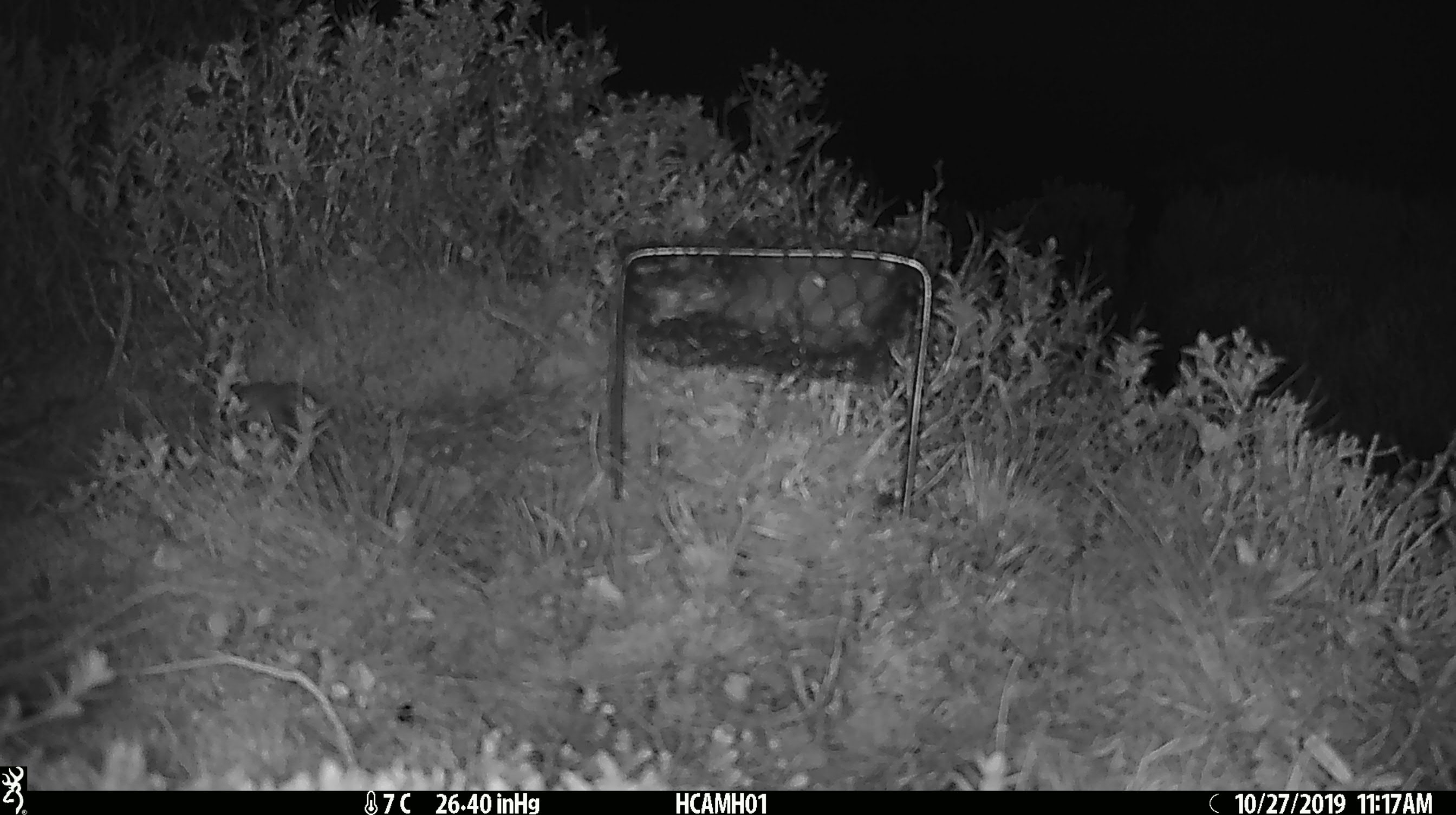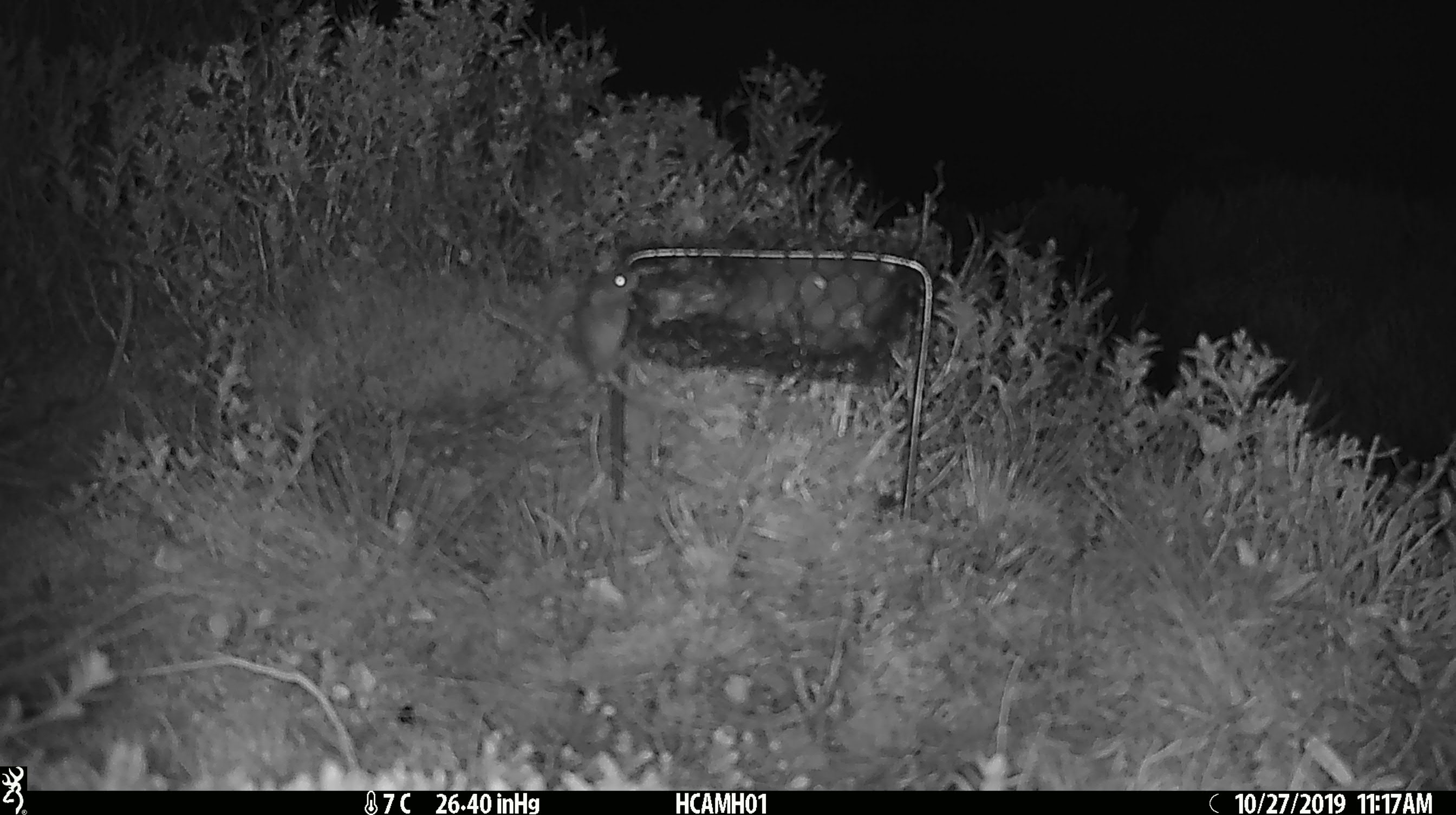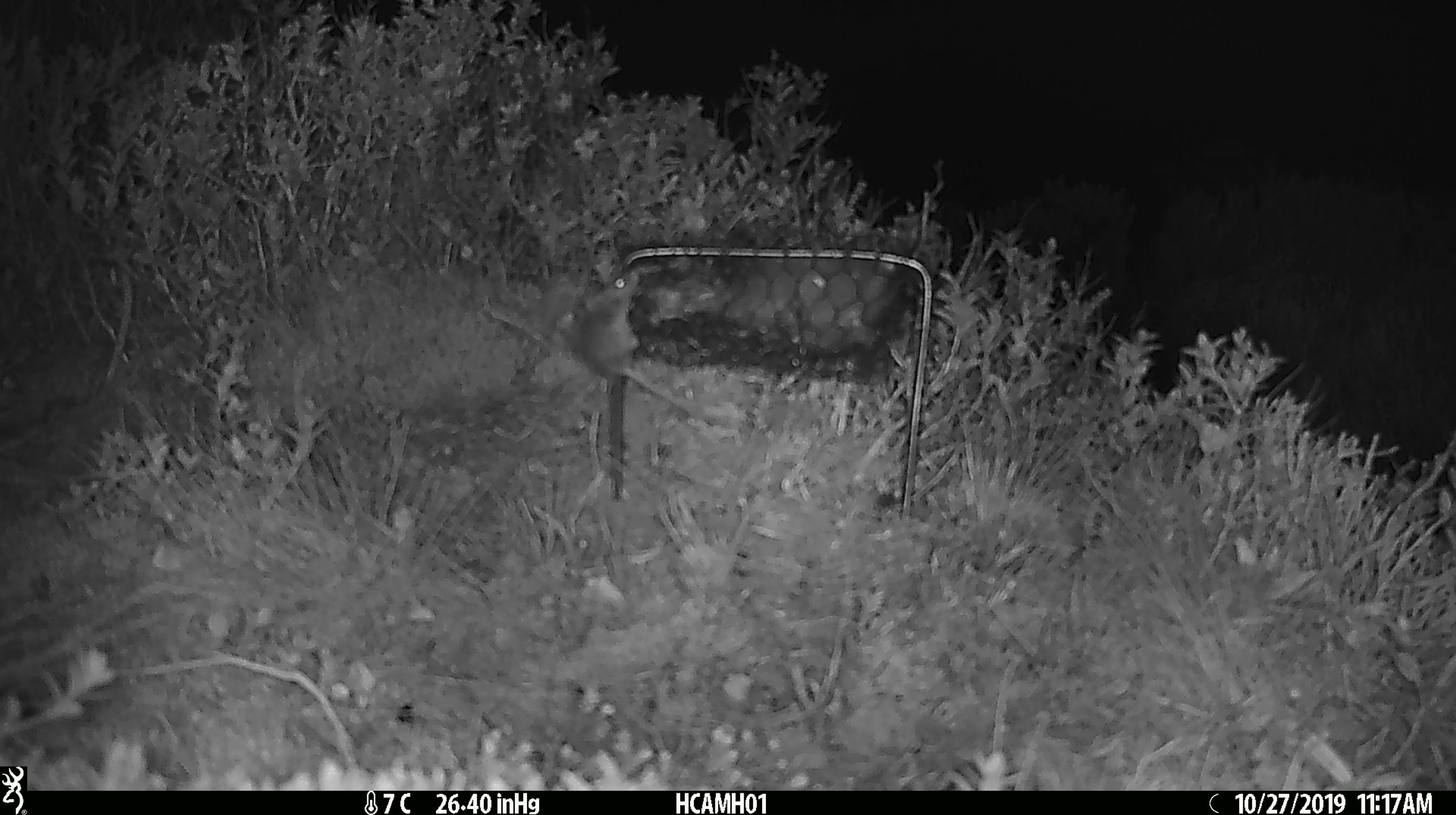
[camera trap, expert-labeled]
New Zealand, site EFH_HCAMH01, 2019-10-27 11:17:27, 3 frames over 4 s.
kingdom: Animalia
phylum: Chordata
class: Mammalia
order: Rodentia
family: Muridae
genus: Mus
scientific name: Mus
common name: mouse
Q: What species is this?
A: Mouse (Mus).